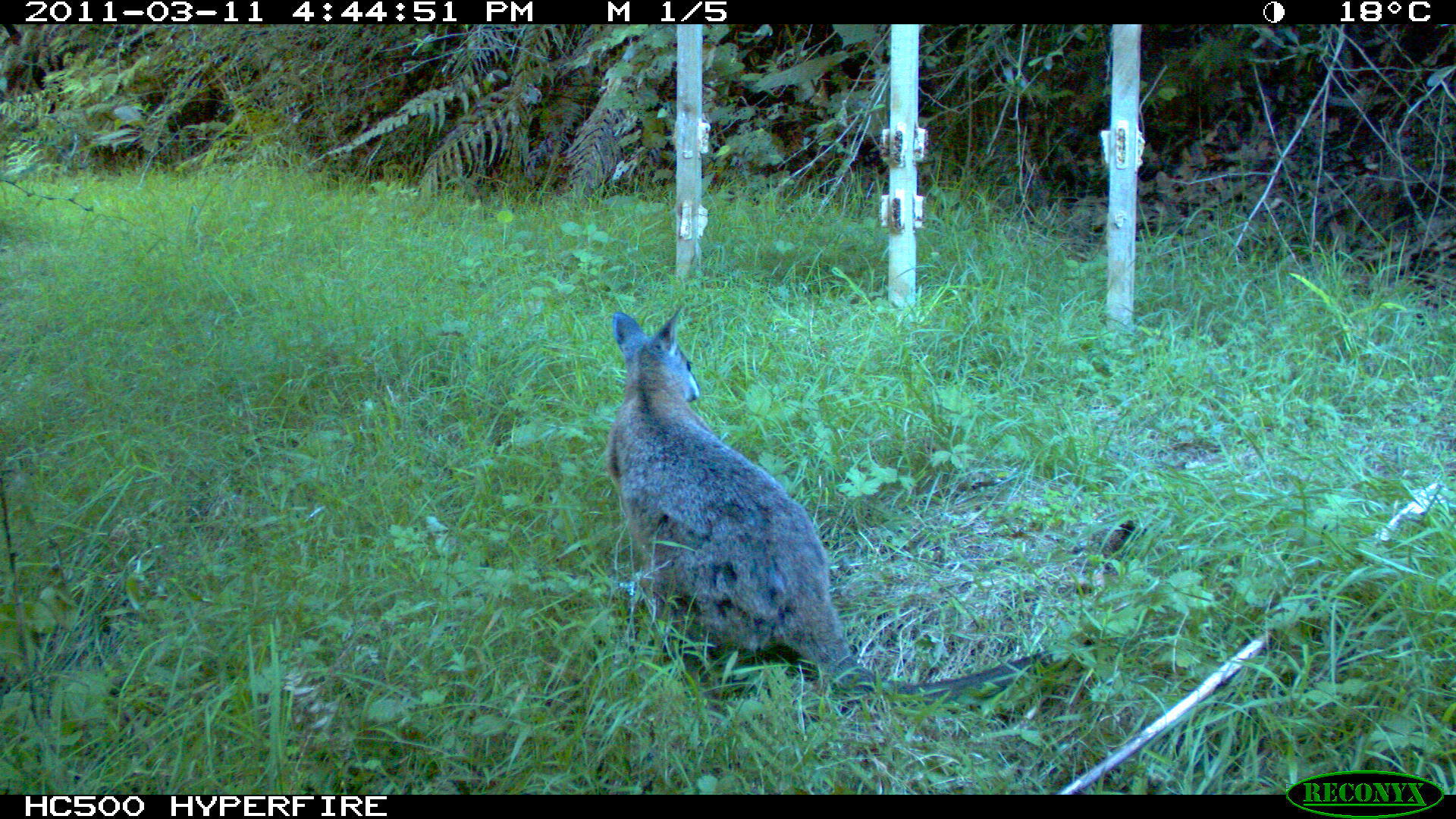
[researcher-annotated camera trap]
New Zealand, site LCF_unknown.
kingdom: Animalia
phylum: Chordata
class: Mammalia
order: Diprotodontia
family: Macropodidae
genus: Notamacropus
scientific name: Notamacropus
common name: wallaby